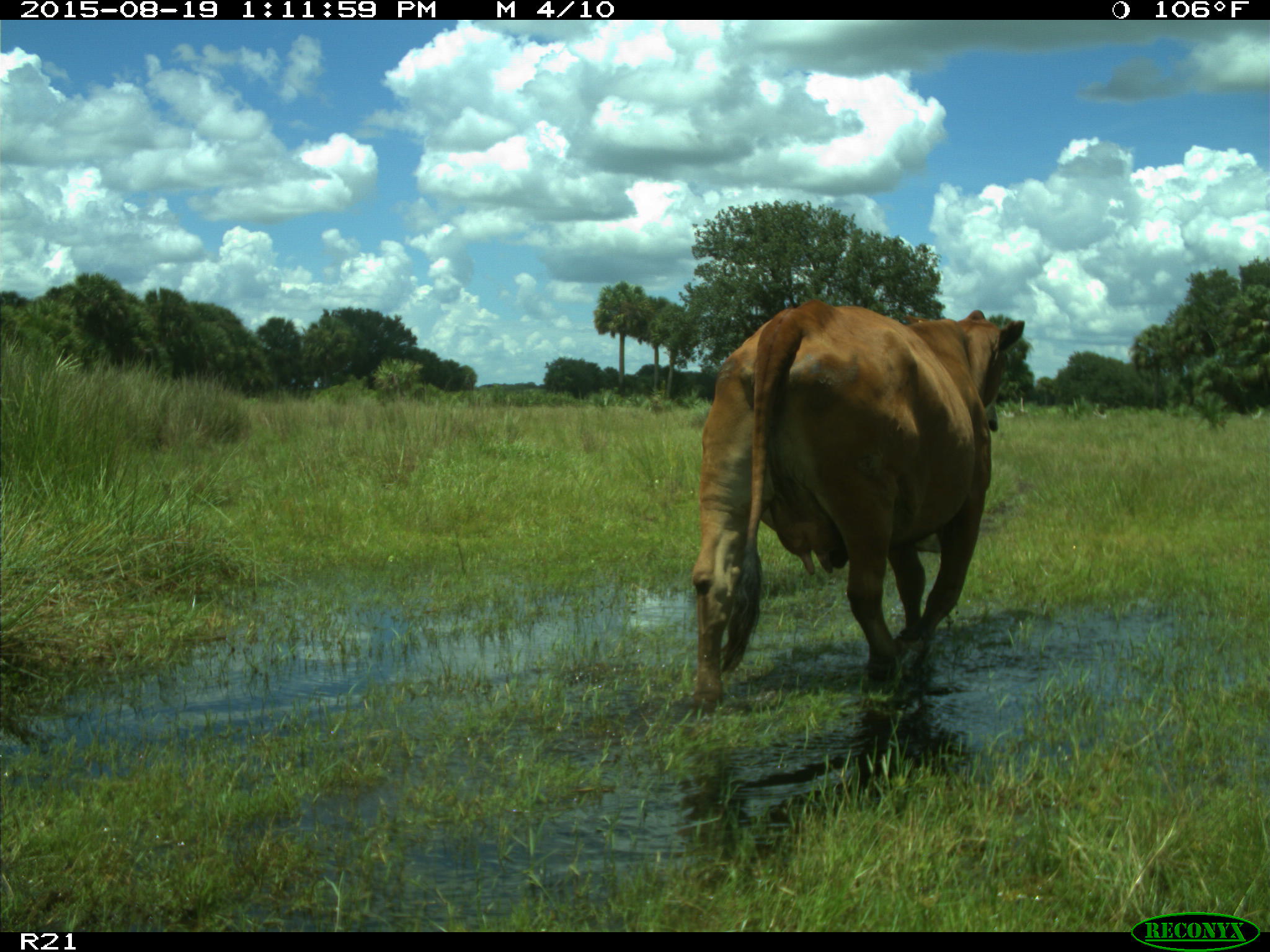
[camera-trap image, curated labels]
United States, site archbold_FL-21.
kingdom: Animalia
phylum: Chordata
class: Mammalia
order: Artiodactyla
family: Bovidae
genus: Bos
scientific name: Bos taurus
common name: domestic cow